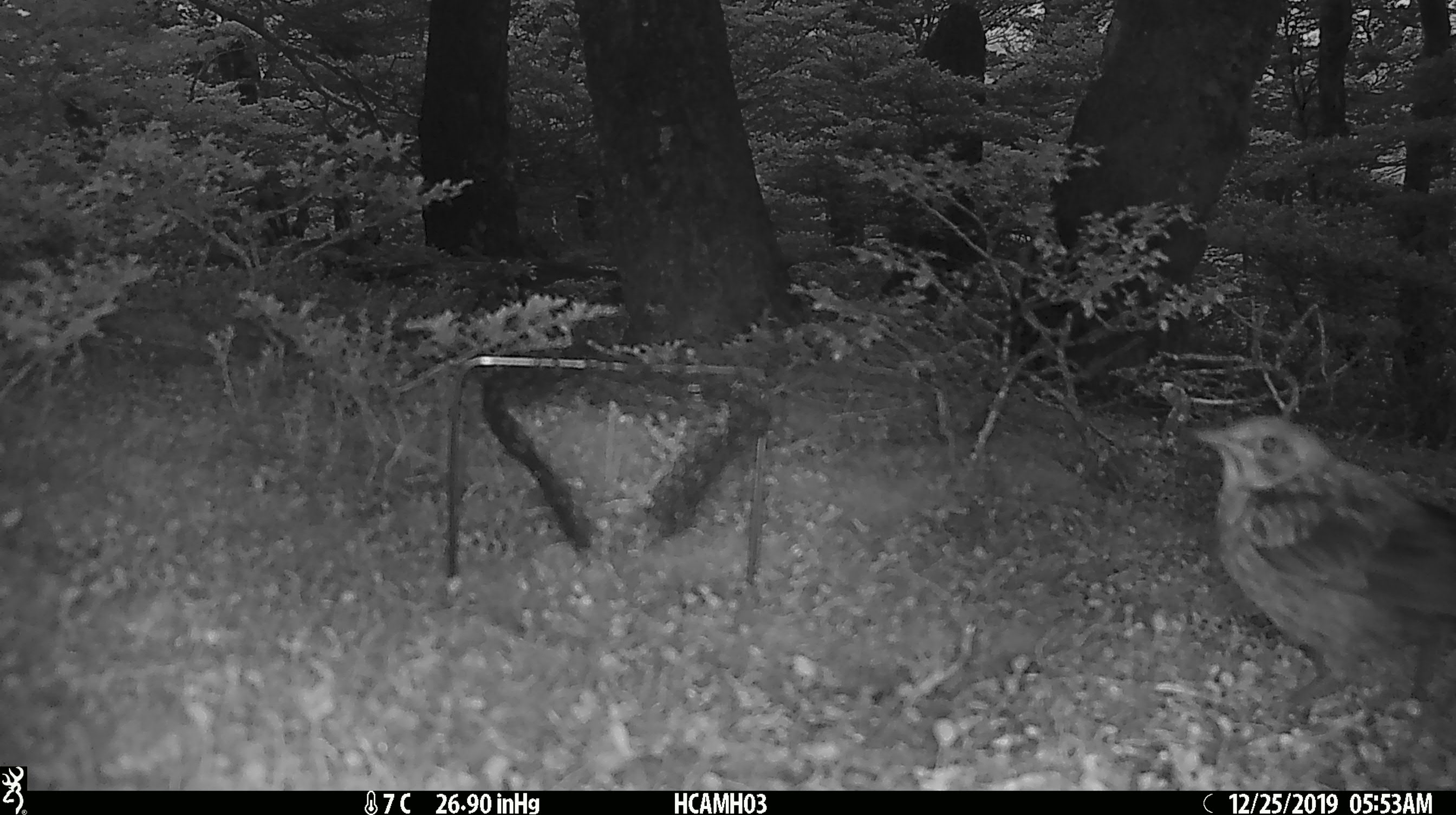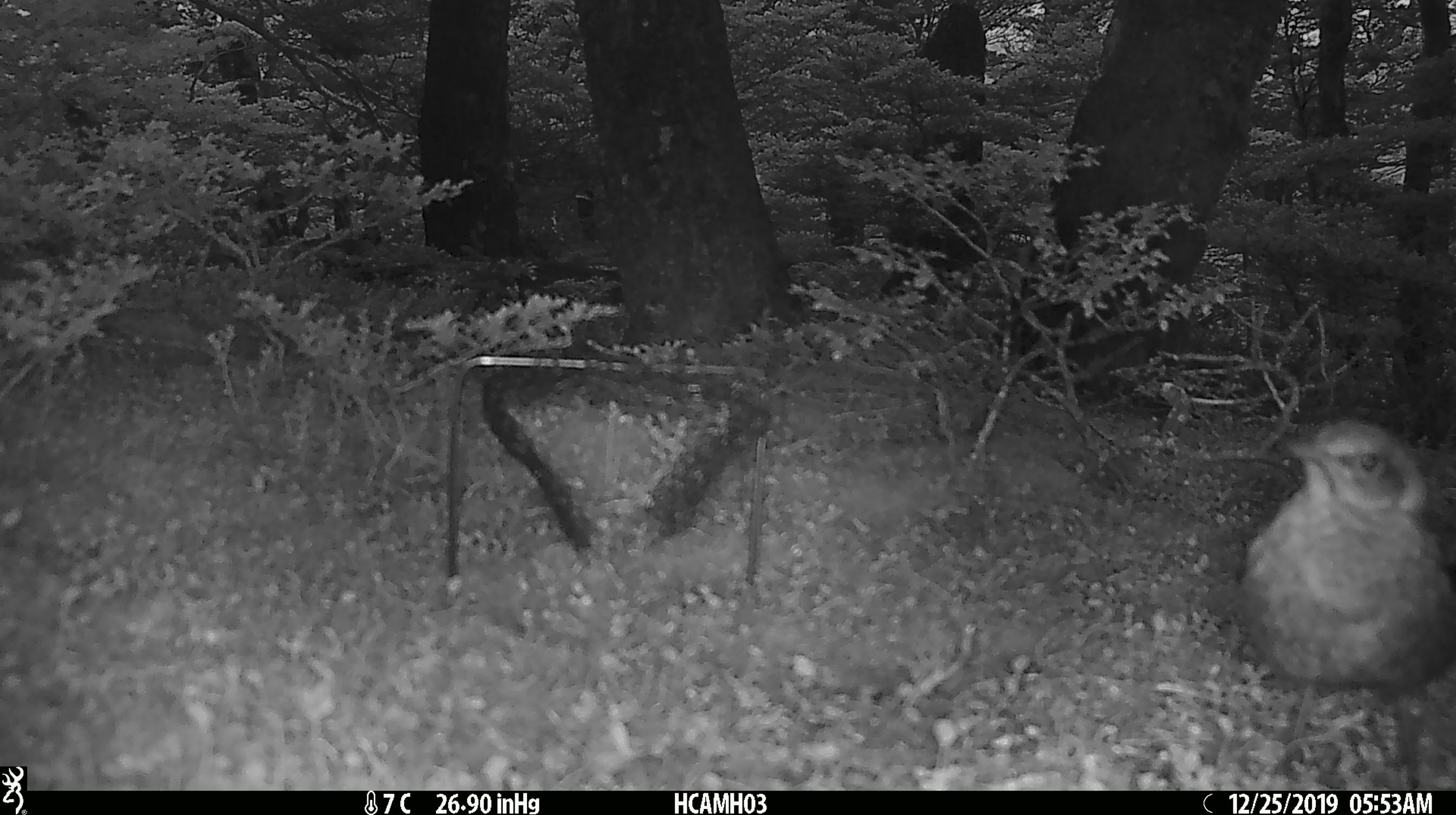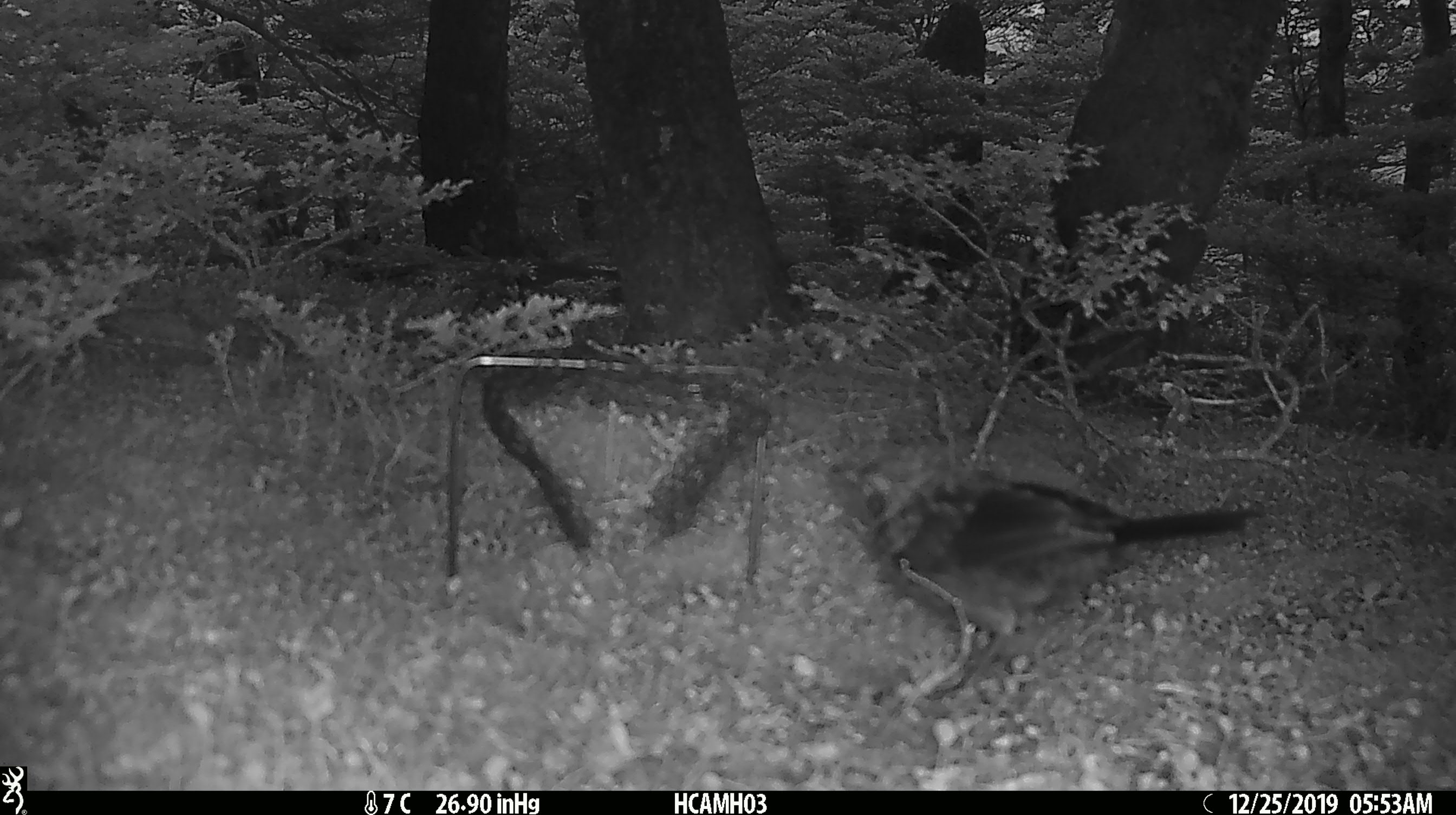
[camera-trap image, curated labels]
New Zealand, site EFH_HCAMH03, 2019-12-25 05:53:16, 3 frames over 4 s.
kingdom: Animalia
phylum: Chordata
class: Aves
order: Passeriformes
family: Turdidae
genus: Turdus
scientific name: Turdus merula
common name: eurasian blackbird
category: blackbird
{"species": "blackbird (eurasian blackbird) (Turdus merula)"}